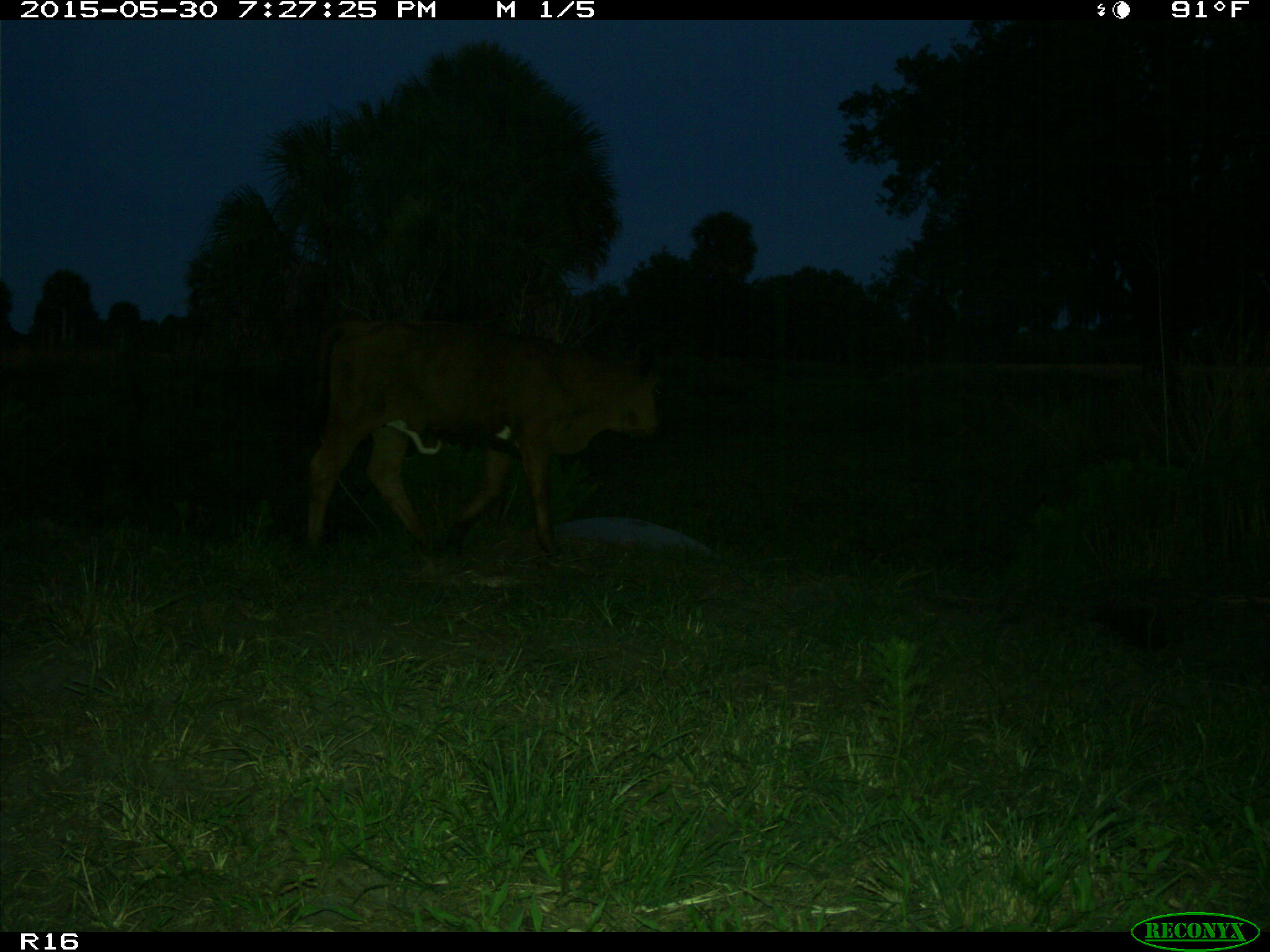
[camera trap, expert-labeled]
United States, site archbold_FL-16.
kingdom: Animalia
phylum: Chordata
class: Mammalia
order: Artiodactyla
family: Bovidae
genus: Bos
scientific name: Bos taurus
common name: domestic cow